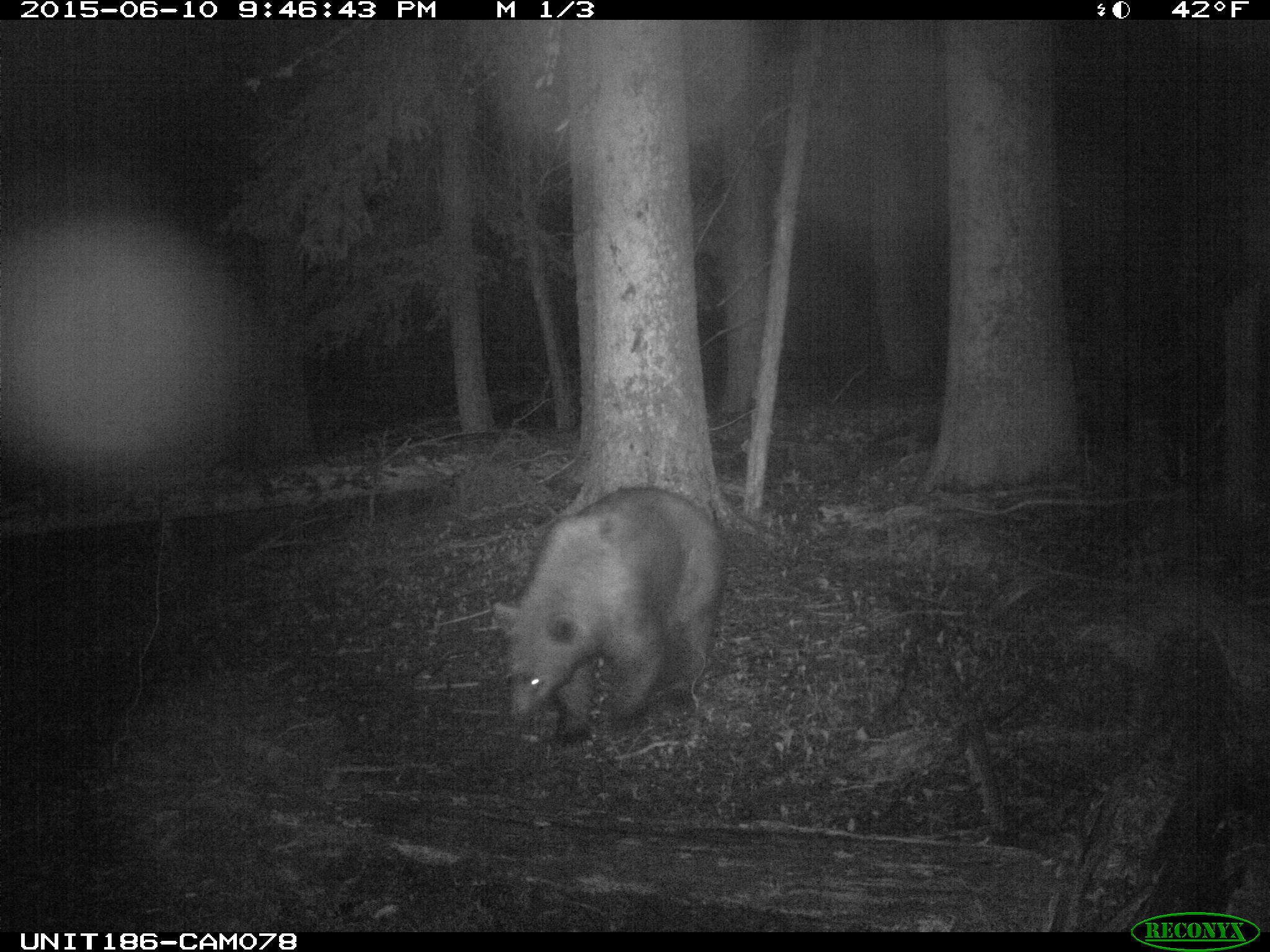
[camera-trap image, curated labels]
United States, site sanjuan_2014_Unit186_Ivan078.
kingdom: Animalia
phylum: Chordata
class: Mammalia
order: Carnivora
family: Ursidae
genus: Ursus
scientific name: Ursus americanus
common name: american black bear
Ursus americanus (american black bear).